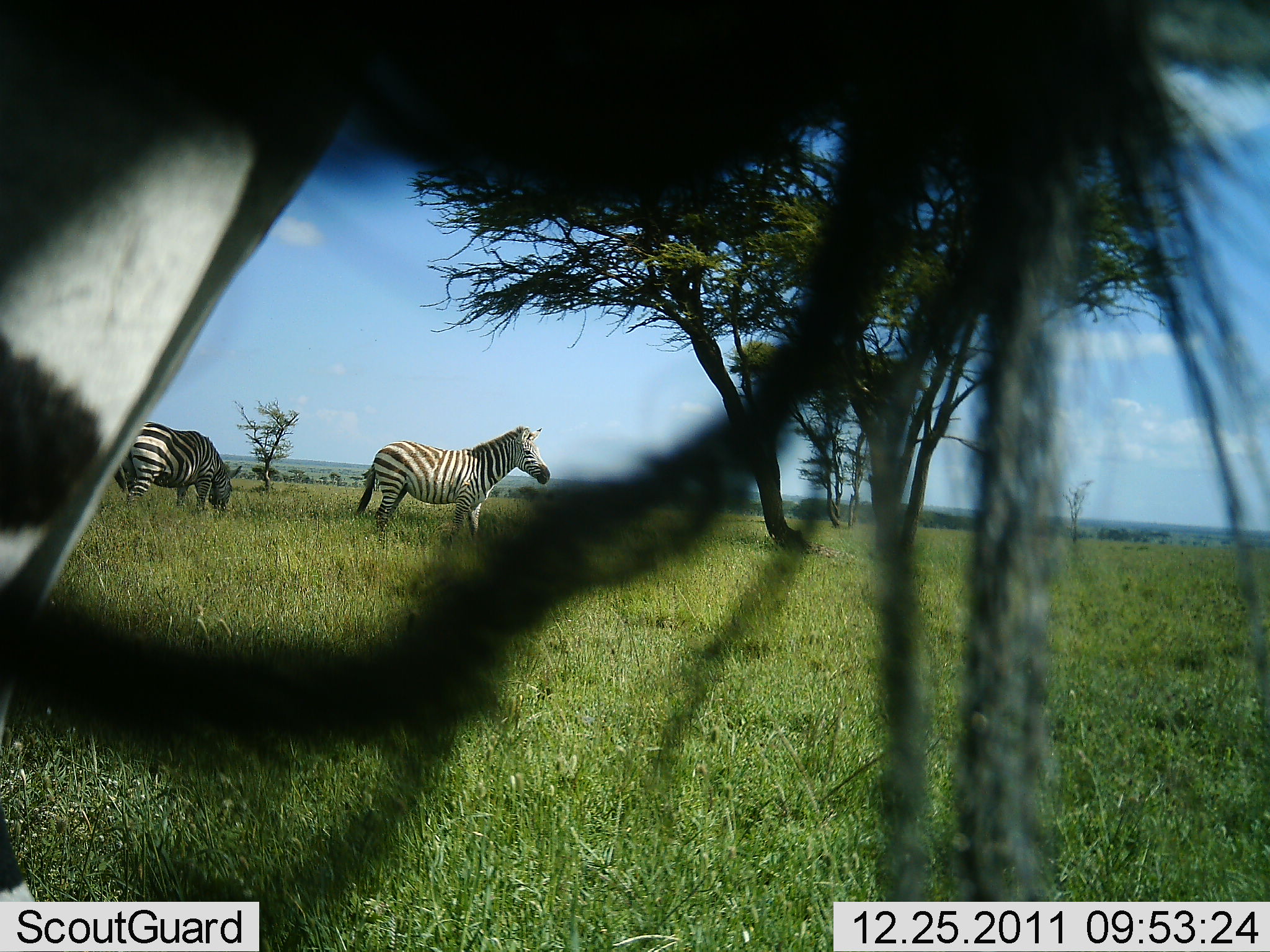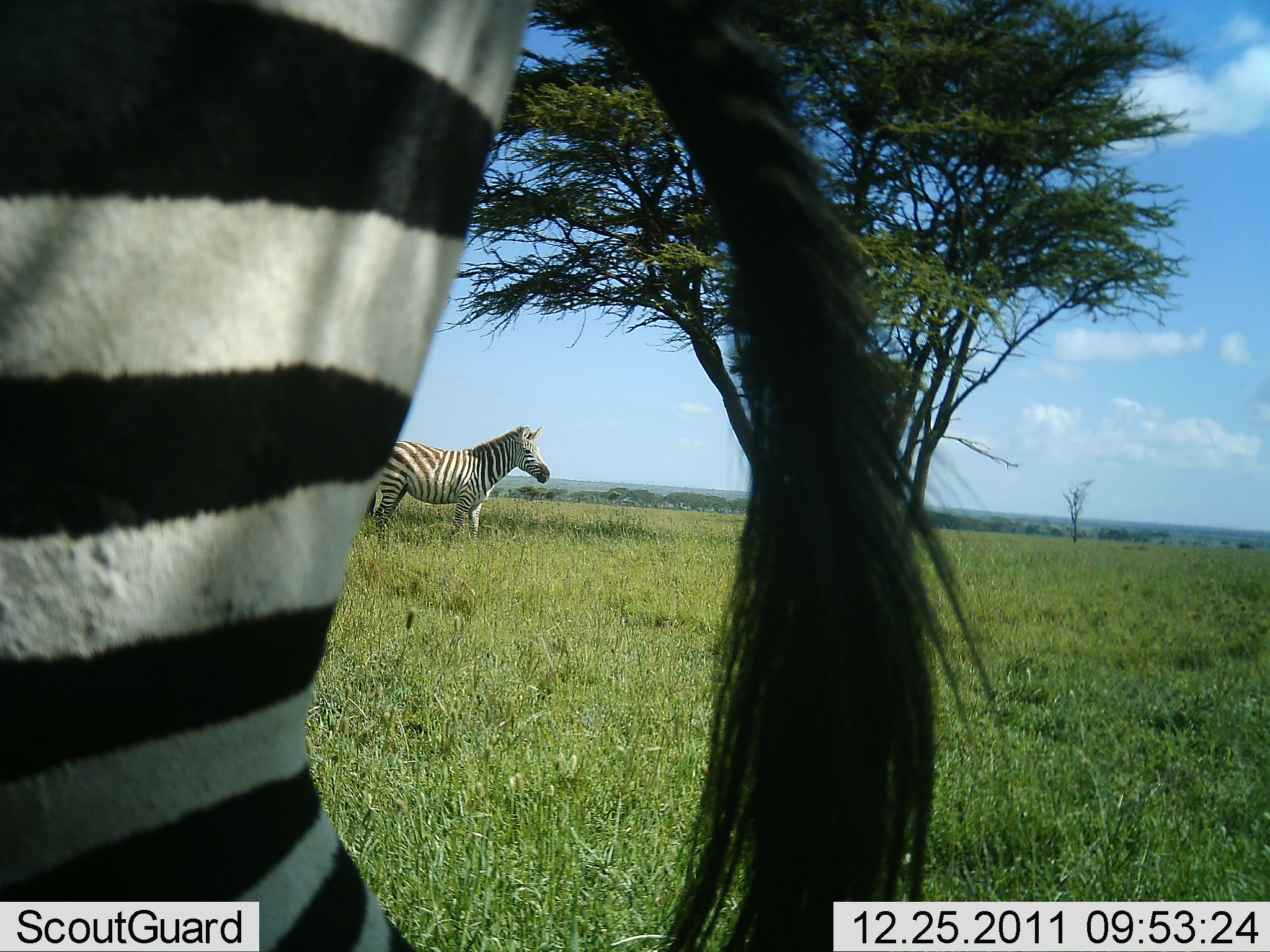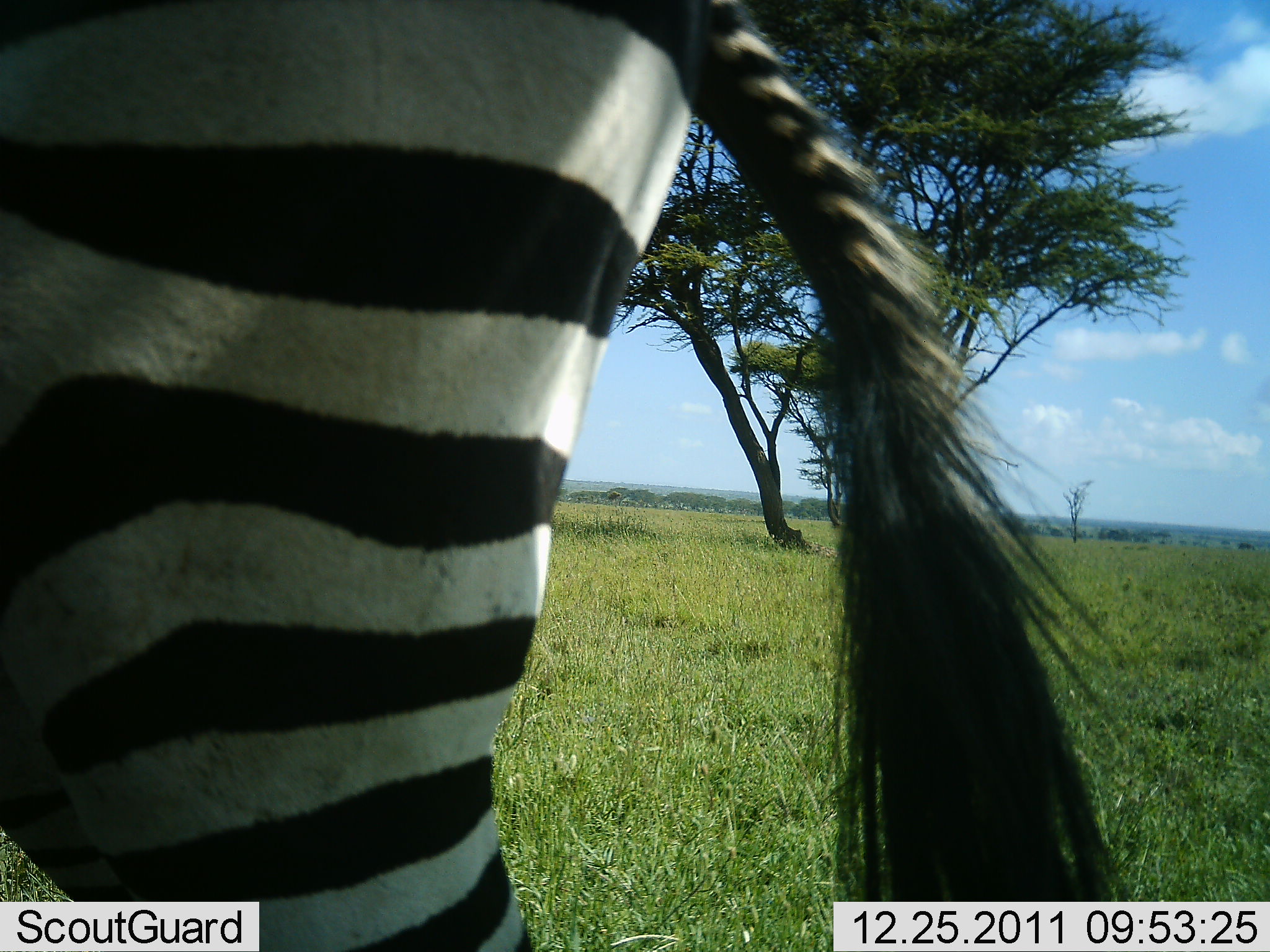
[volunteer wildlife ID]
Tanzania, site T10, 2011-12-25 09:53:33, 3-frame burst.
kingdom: Animalia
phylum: Chordata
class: Mammalia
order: Perissodactyla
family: Equidae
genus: Equus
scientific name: Equus quagga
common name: plains zebra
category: zebra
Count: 3.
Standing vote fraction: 64%.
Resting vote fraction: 9%.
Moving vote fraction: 73%.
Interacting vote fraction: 0%.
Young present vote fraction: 0%.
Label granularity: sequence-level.